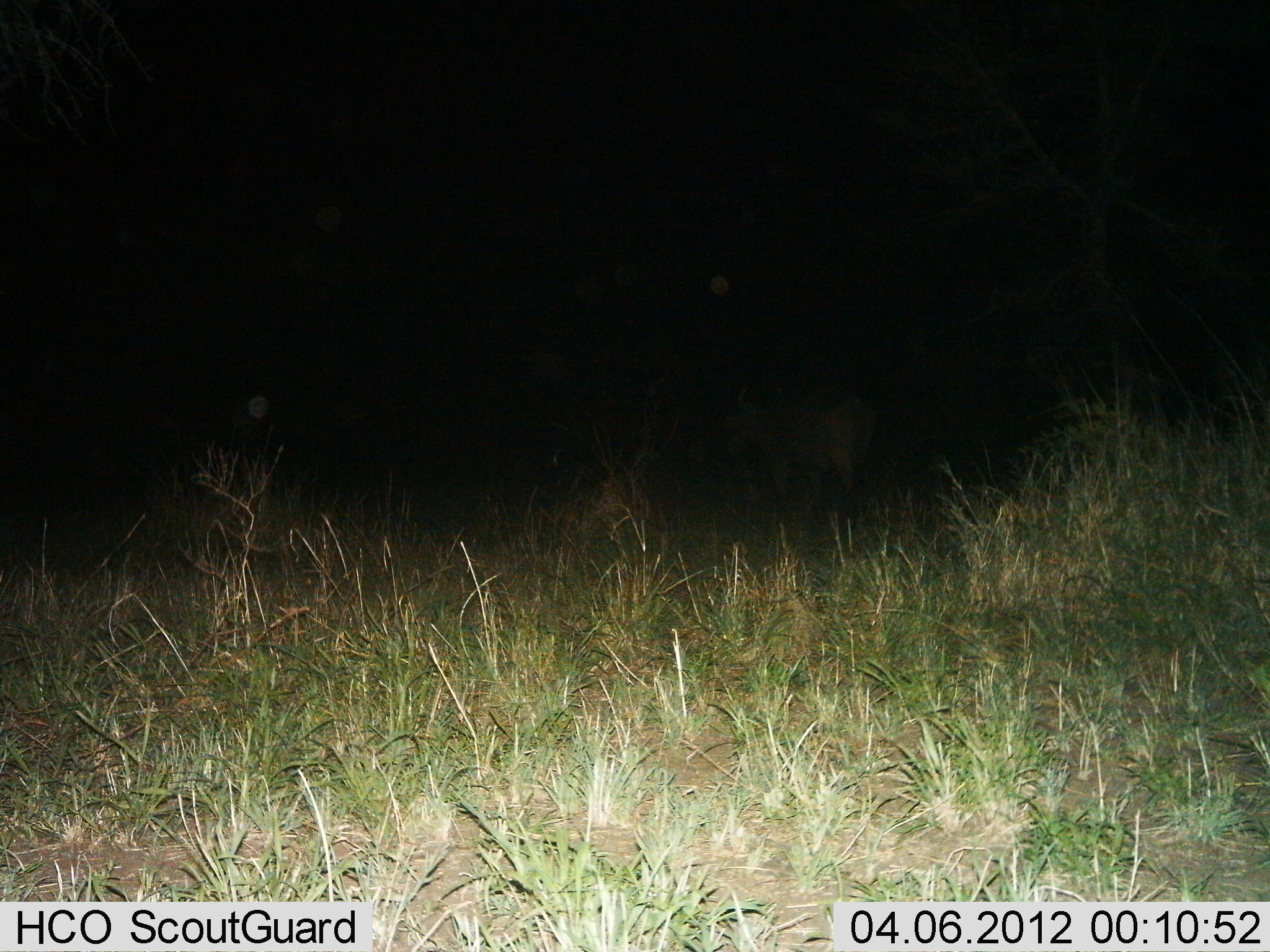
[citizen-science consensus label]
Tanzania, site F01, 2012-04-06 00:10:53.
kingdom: Animalia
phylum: Chordata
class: Mammalia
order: Artiodactyla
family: Bovidae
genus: Syncerus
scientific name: Syncerus caffer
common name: cape buffalo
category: buffalo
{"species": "buffalo (cape buffalo) (Syncerus caffer)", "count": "1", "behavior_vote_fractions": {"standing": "60%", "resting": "0%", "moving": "40%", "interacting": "0%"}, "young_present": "0%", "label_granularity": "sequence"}